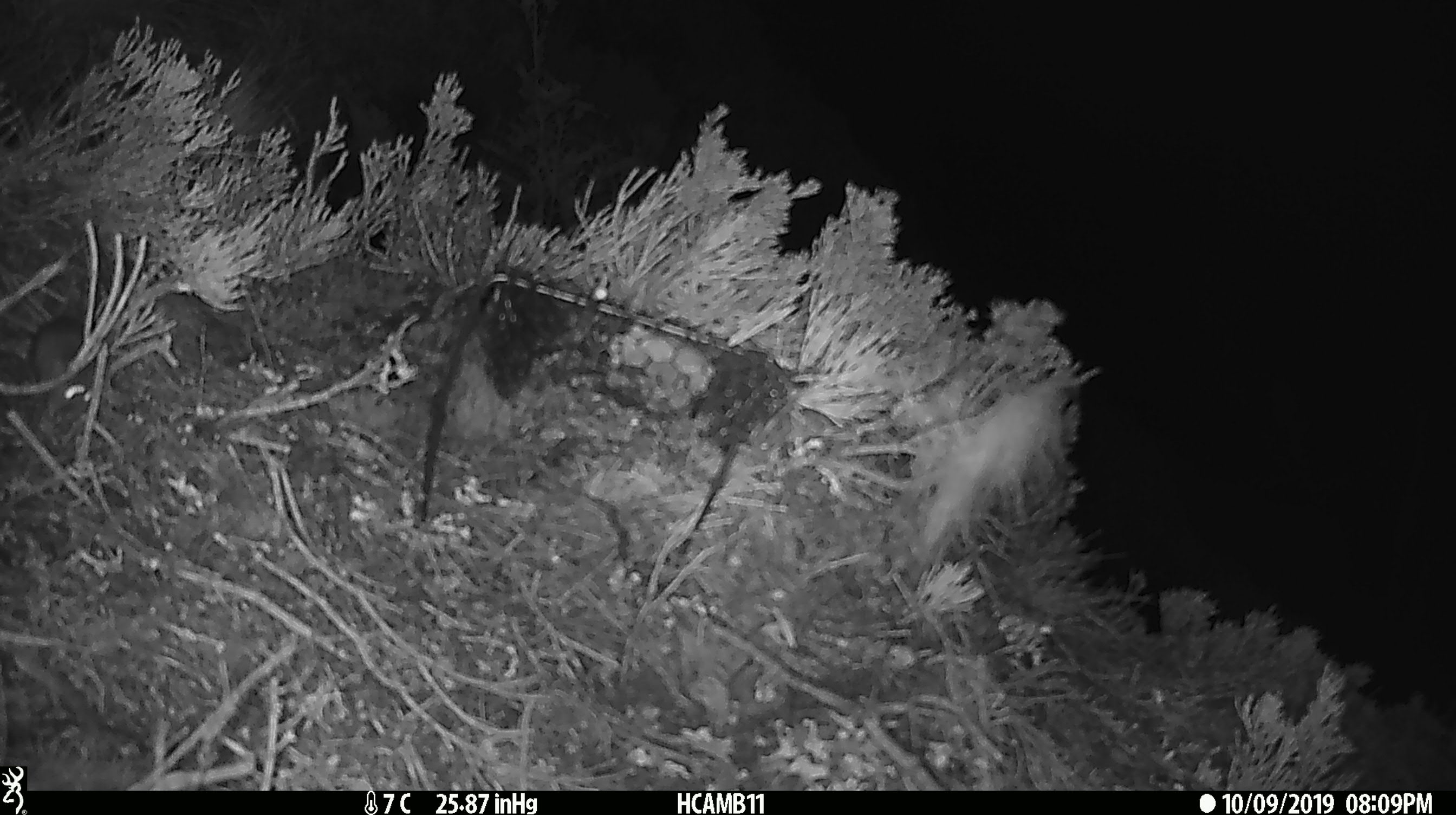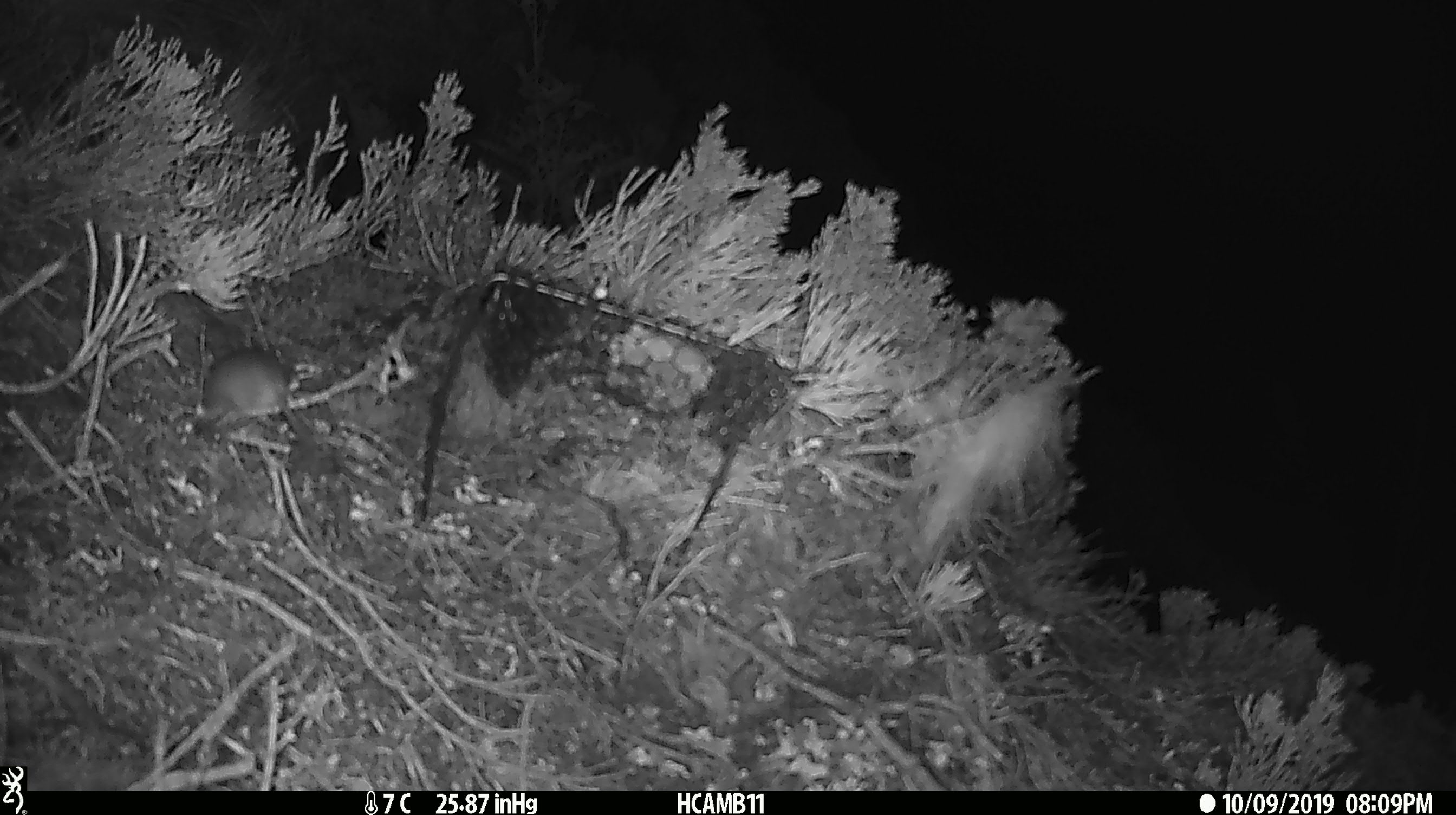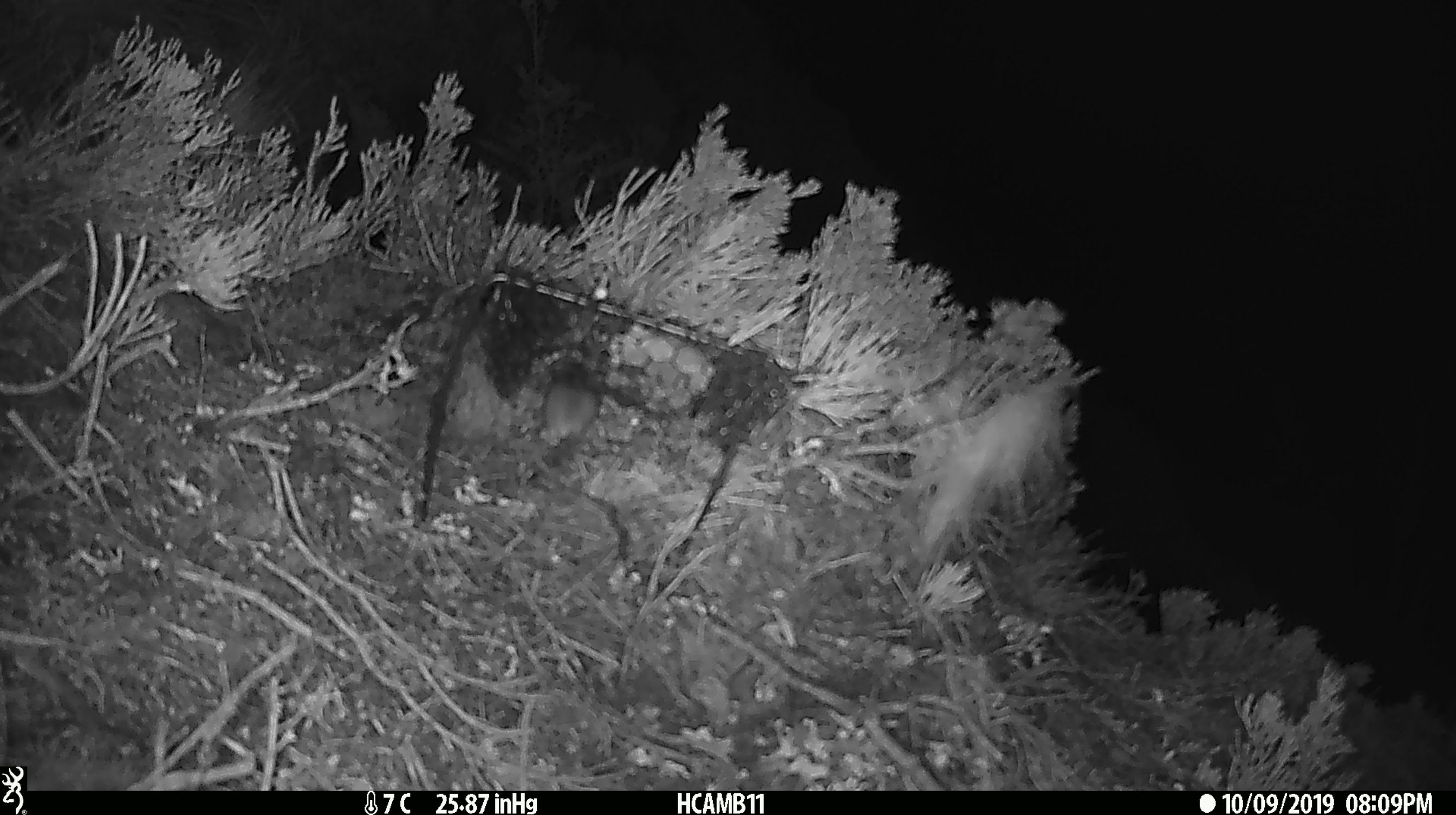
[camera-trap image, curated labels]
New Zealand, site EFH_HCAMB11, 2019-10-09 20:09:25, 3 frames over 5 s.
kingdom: Animalia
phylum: Chordata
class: Mammalia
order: Rodentia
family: Muridae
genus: Mus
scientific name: Mus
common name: mouse